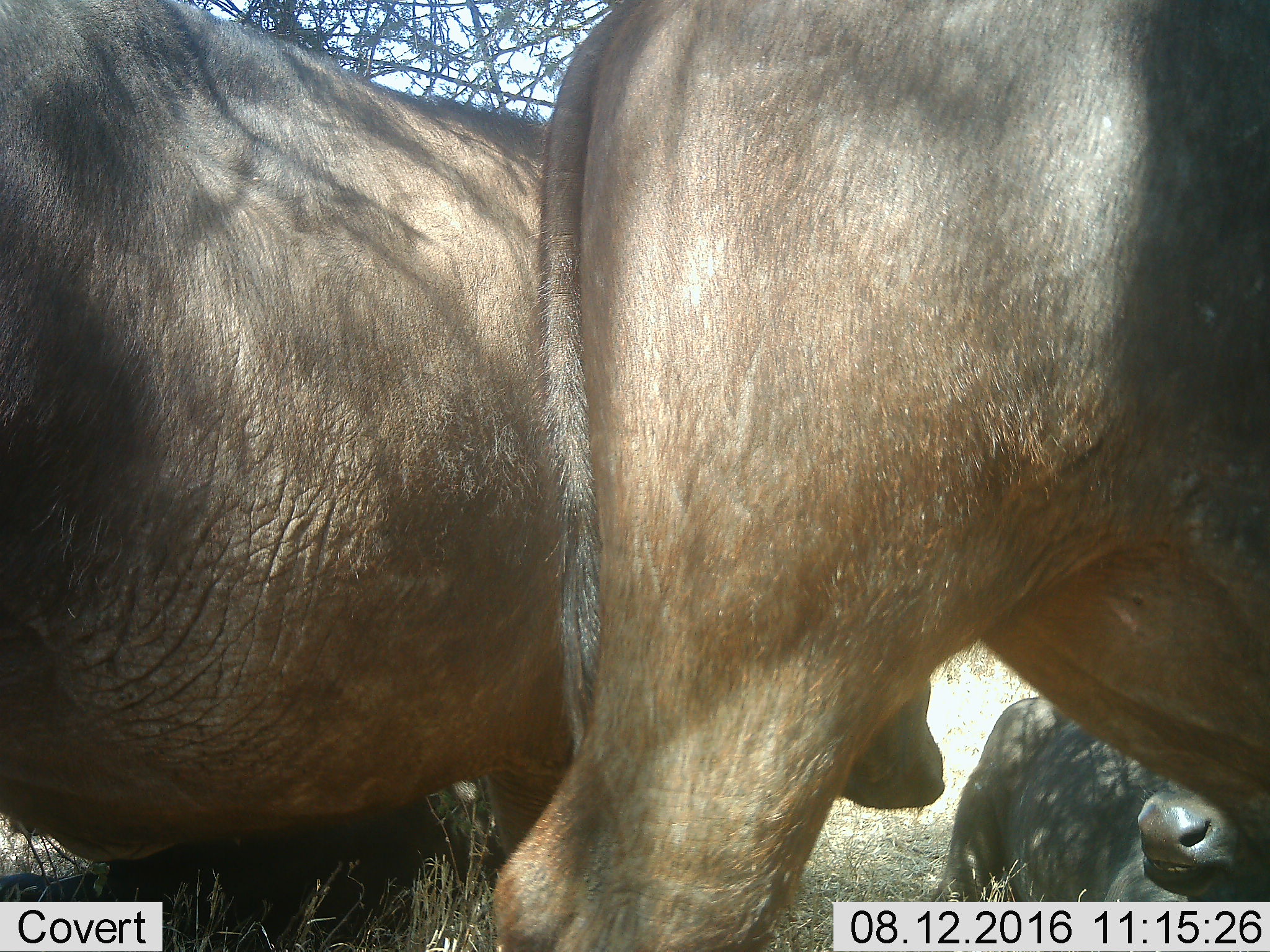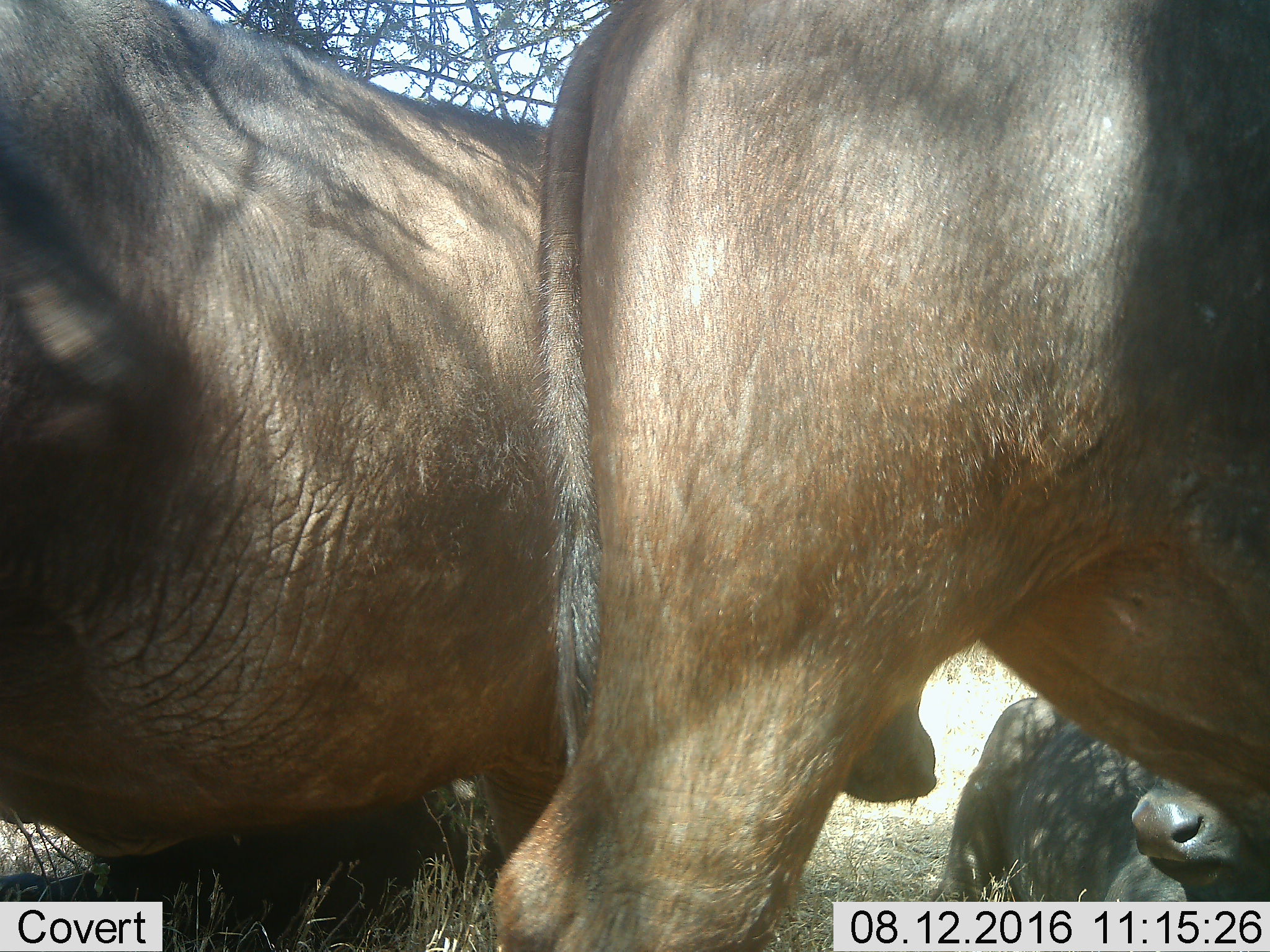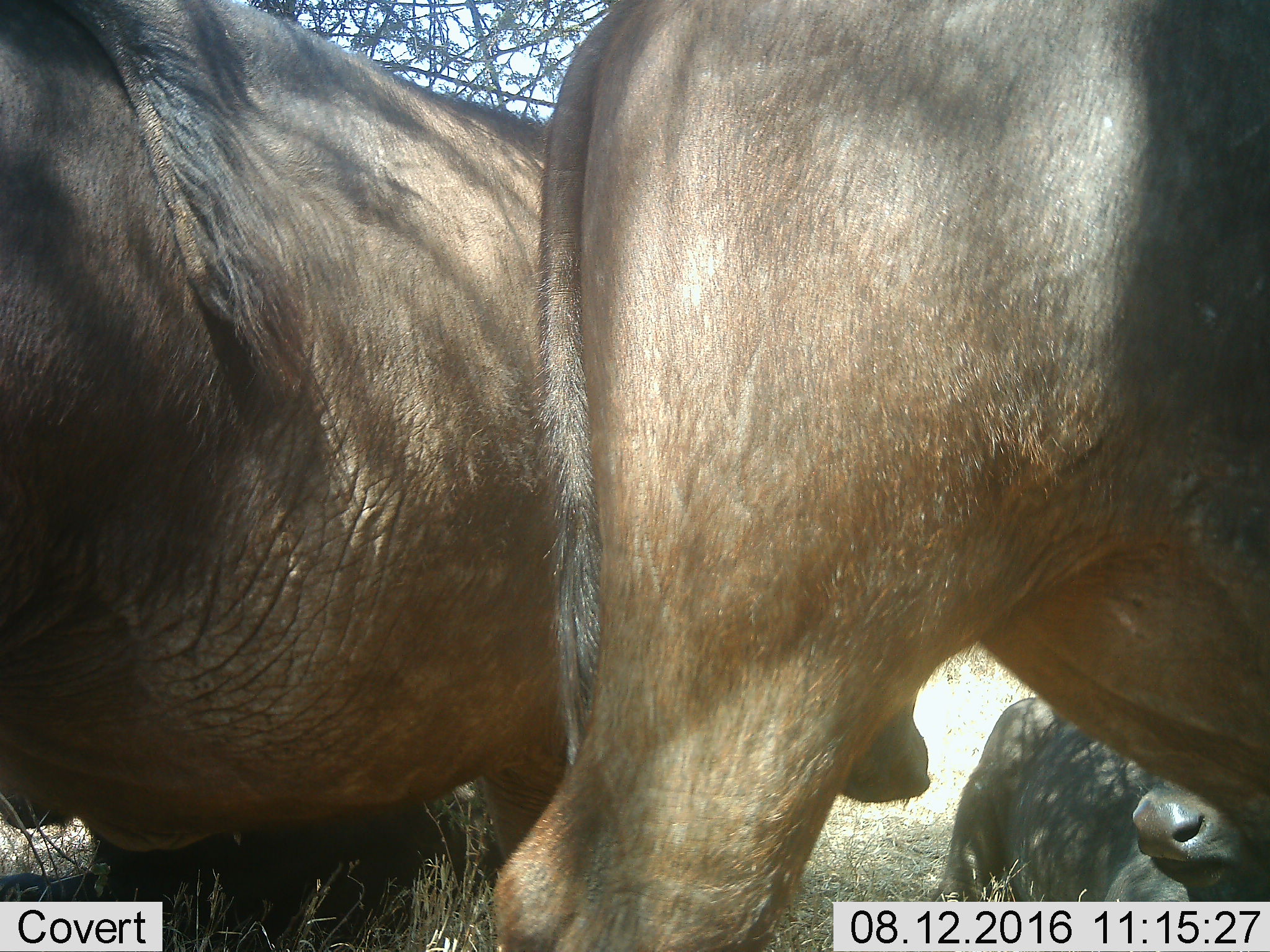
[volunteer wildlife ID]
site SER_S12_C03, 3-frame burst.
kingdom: Animalia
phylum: Chordata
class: Mammalia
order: Artiodactyla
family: Bovidae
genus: Syncerus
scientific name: Syncerus caffer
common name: african buffalo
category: buffalo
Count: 4.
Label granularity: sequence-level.